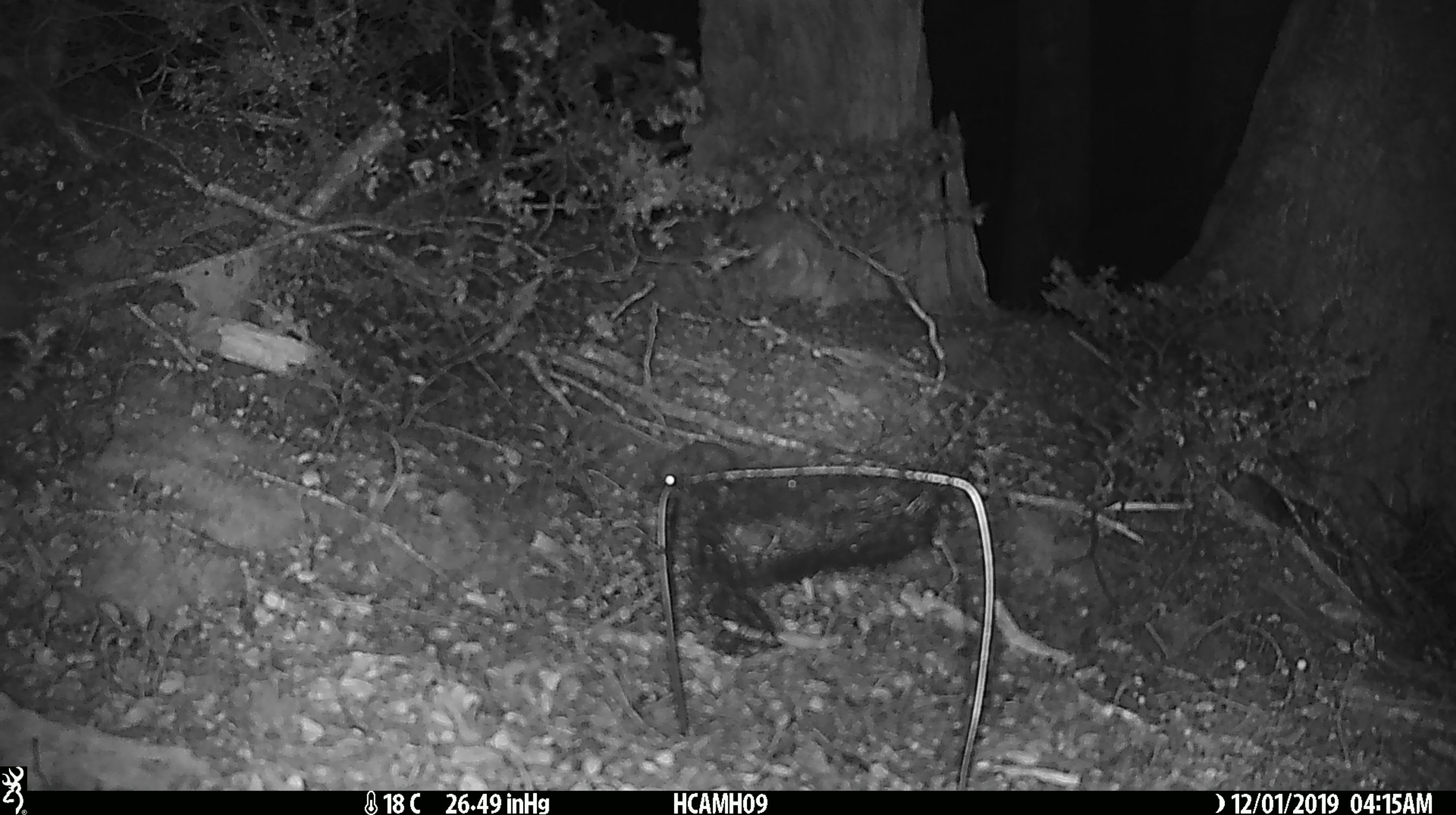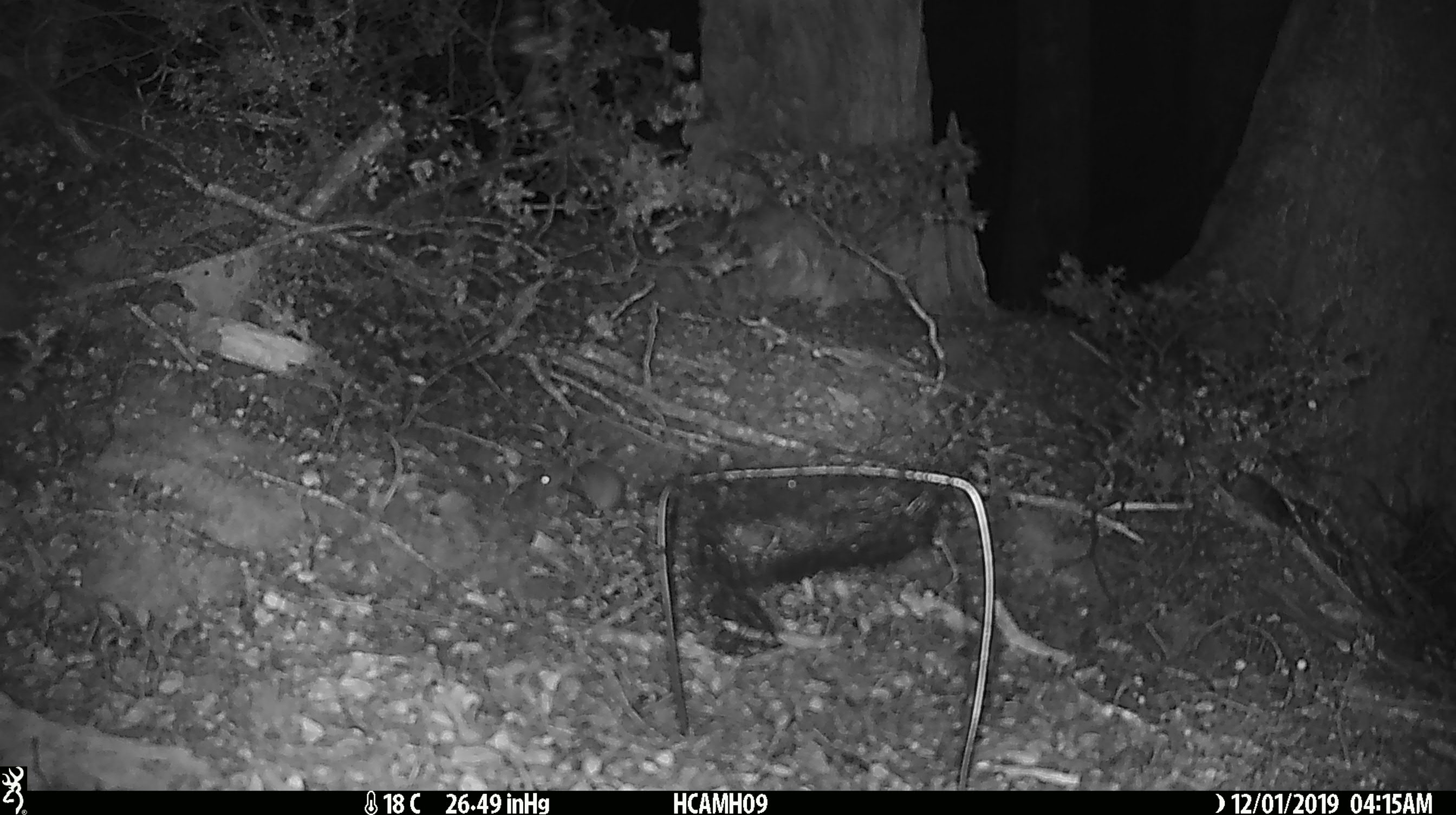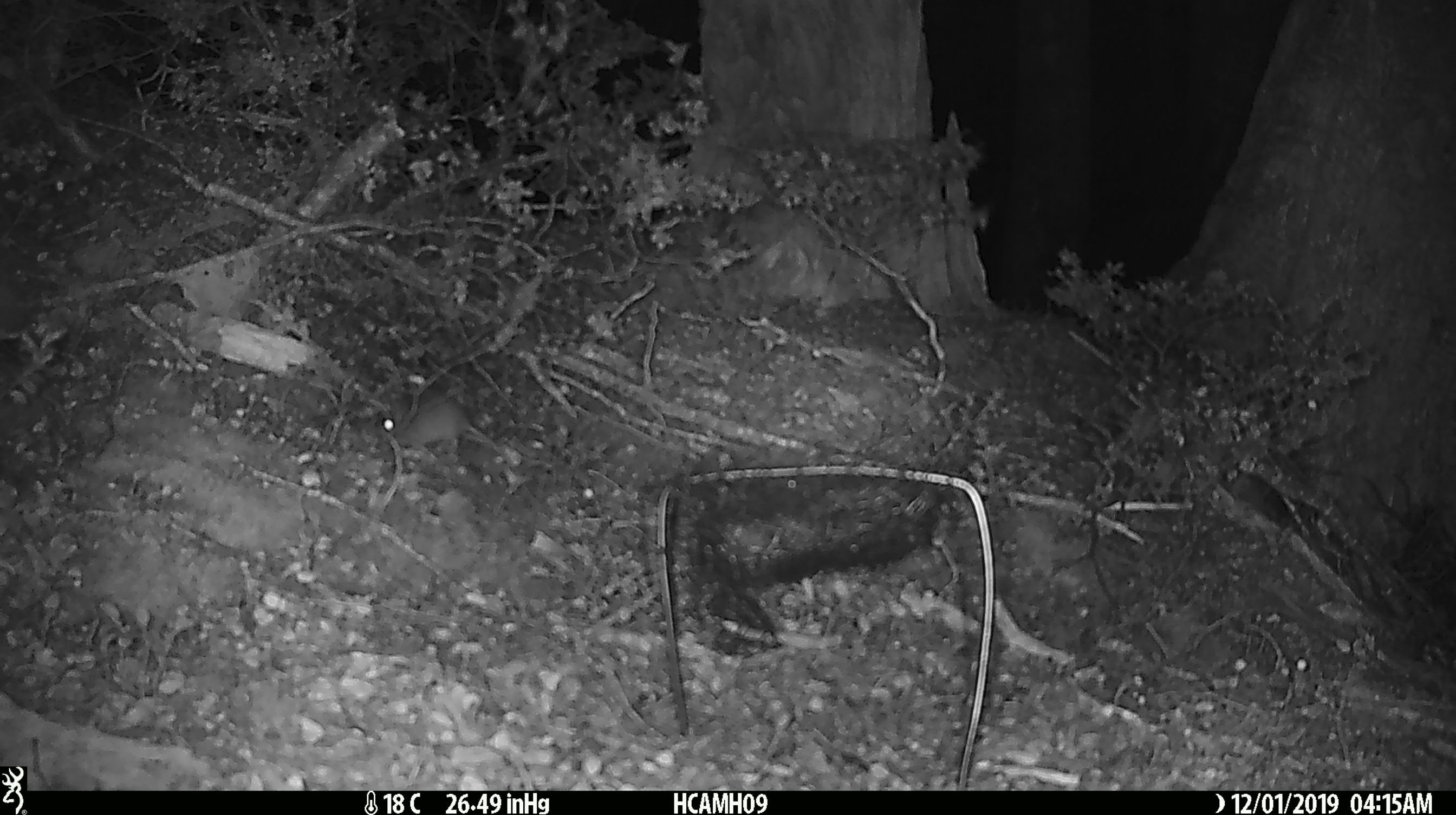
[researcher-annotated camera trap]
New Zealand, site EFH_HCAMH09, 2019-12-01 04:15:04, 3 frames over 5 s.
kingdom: Animalia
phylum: Chordata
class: Mammalia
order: Rodentia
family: Muridae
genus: Mus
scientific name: Mus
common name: mouse